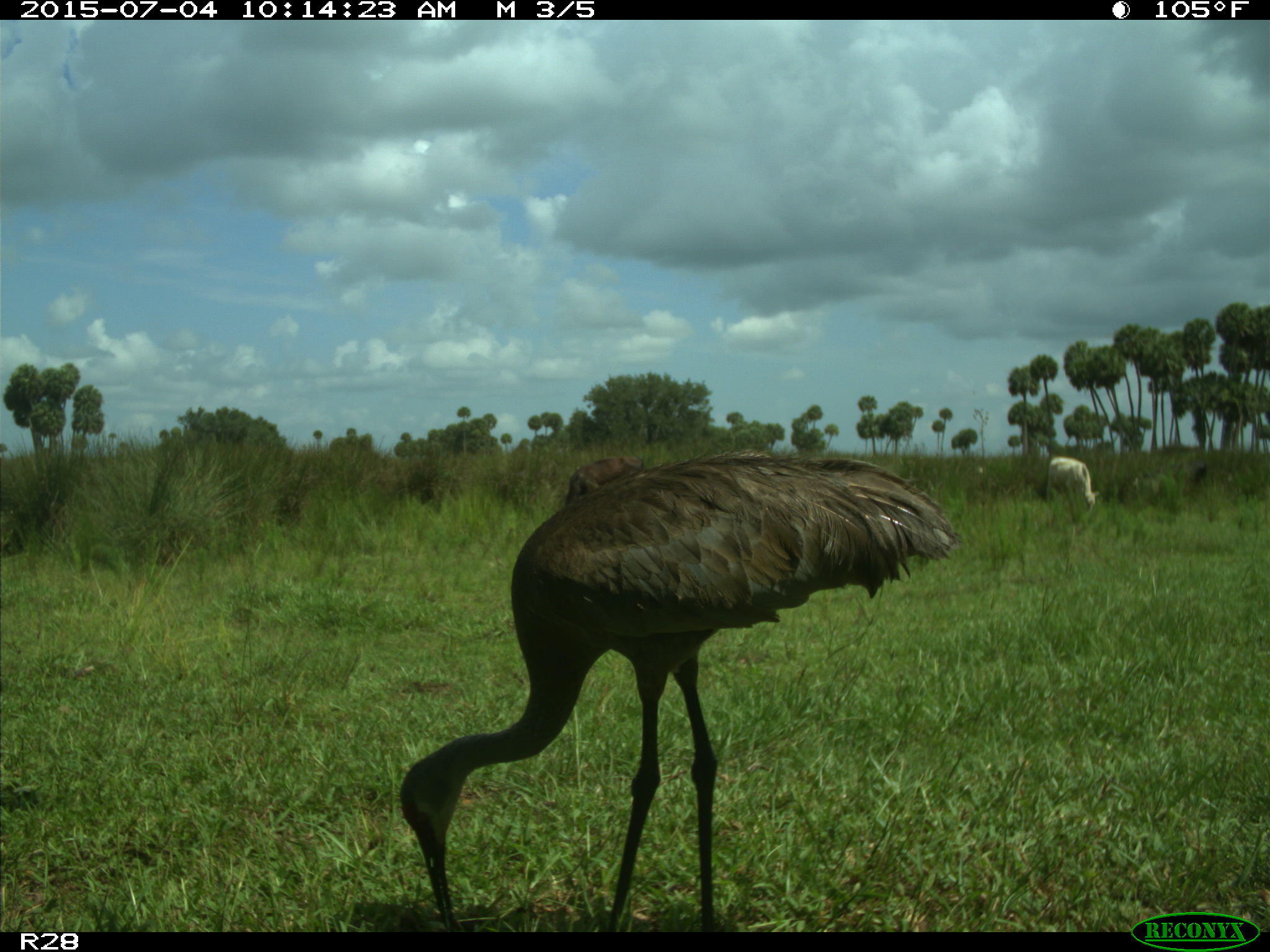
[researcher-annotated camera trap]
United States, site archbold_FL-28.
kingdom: Animalia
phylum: Chordata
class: Mammalia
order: Artiodactyla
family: Bovidae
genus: Bos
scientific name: Bos taurus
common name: domestic cow